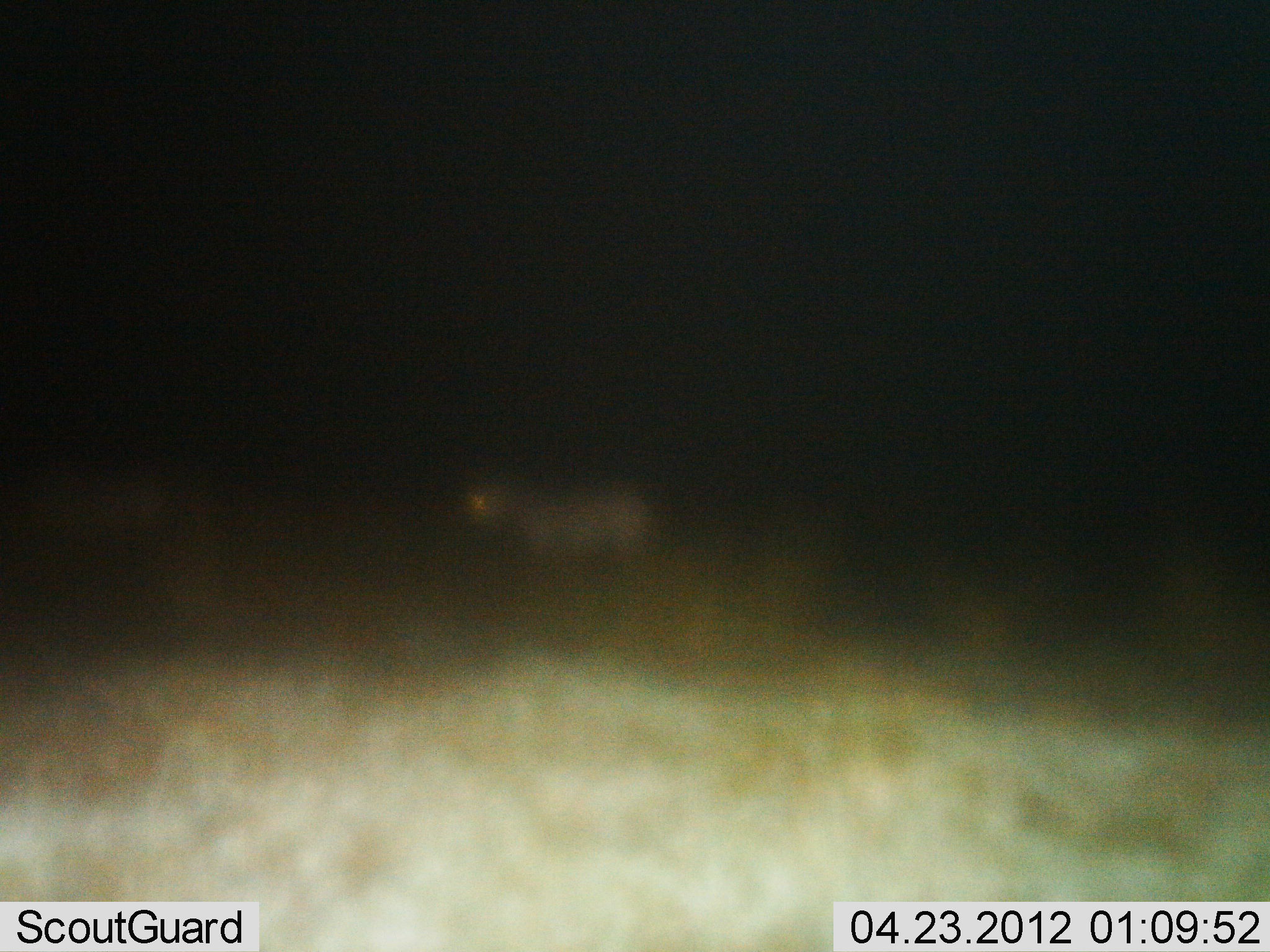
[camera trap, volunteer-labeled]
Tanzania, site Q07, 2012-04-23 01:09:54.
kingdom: Animalia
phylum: Chordata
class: Mammalia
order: Perissodactyla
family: Equidae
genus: Equus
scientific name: Equus quagga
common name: plains zebra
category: zebra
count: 2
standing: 60%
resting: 0%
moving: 40%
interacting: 0%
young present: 0%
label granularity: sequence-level